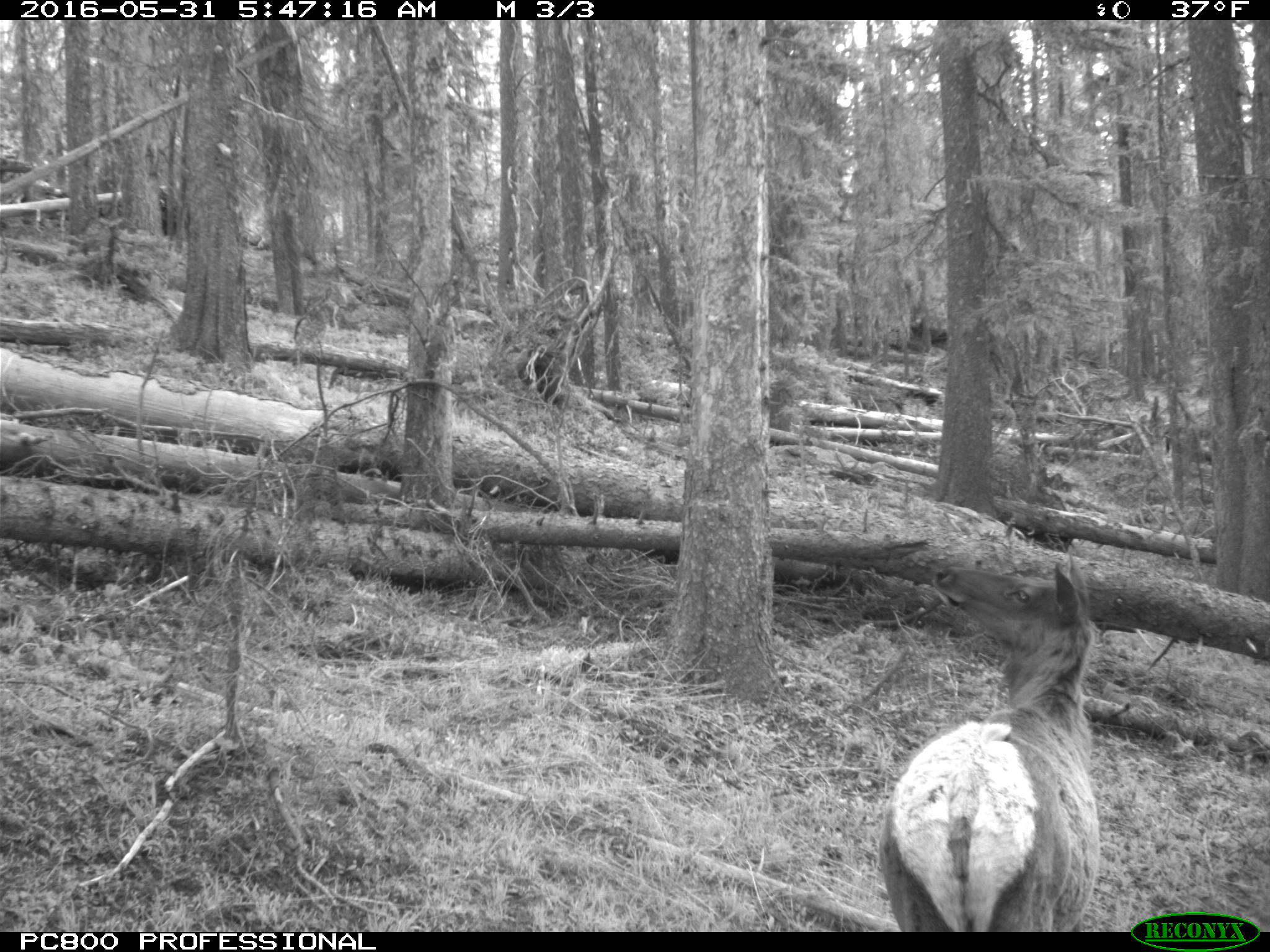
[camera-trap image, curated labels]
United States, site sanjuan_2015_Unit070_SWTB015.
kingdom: Animalia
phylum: Chordata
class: Mammalia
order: Artiodactyla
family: Cervidae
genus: Cervus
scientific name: Cervus elaphus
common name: red deer